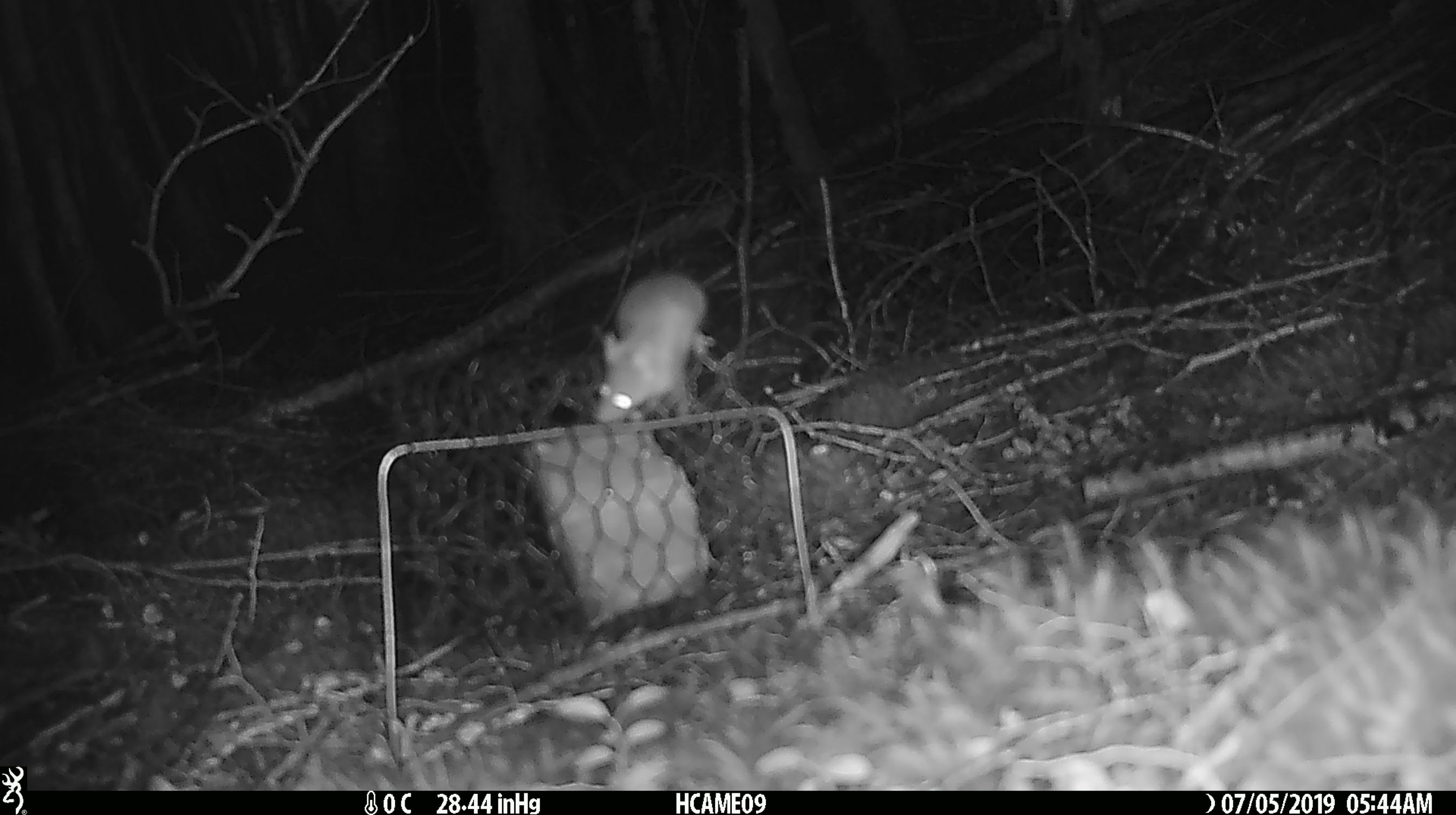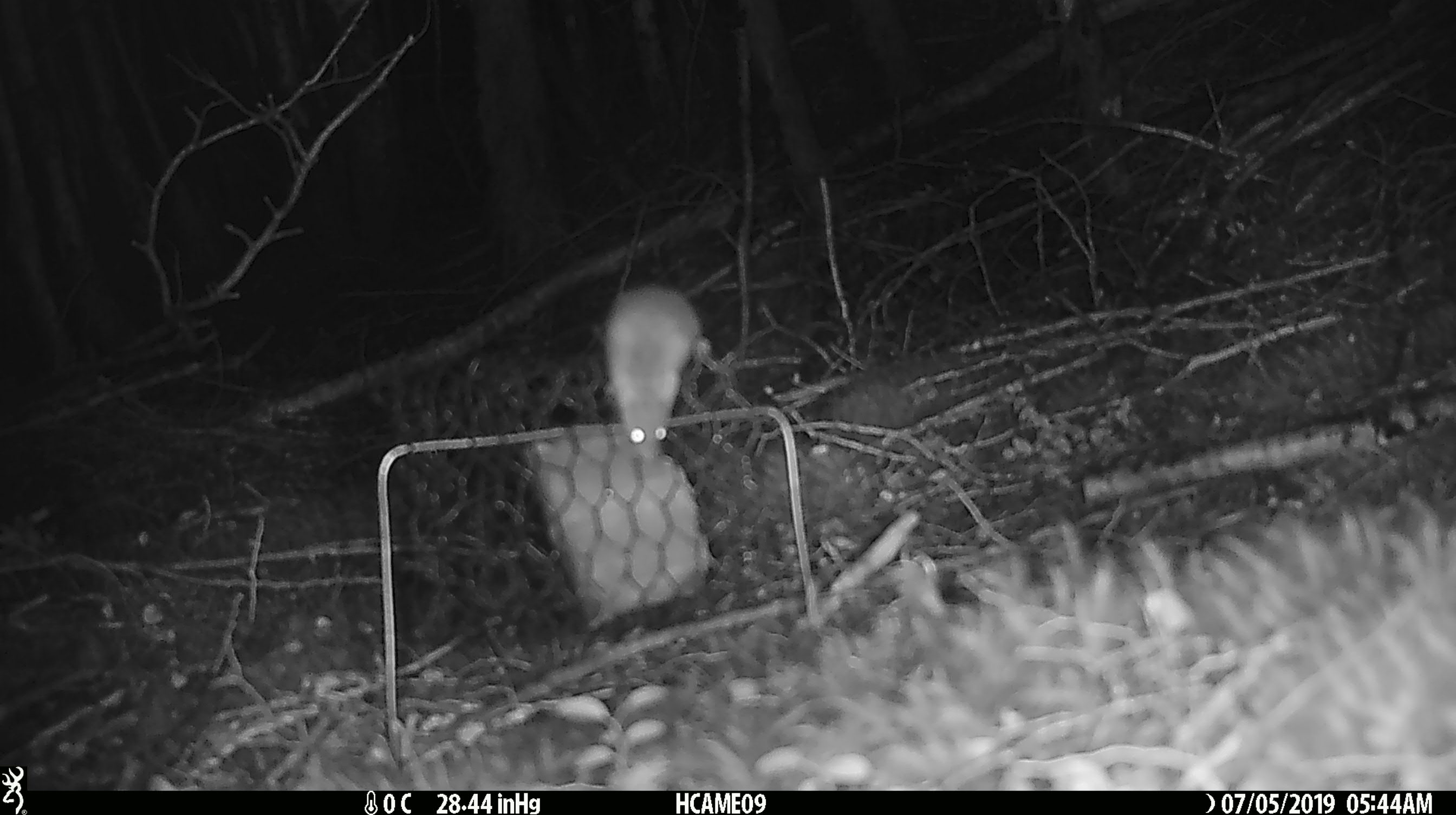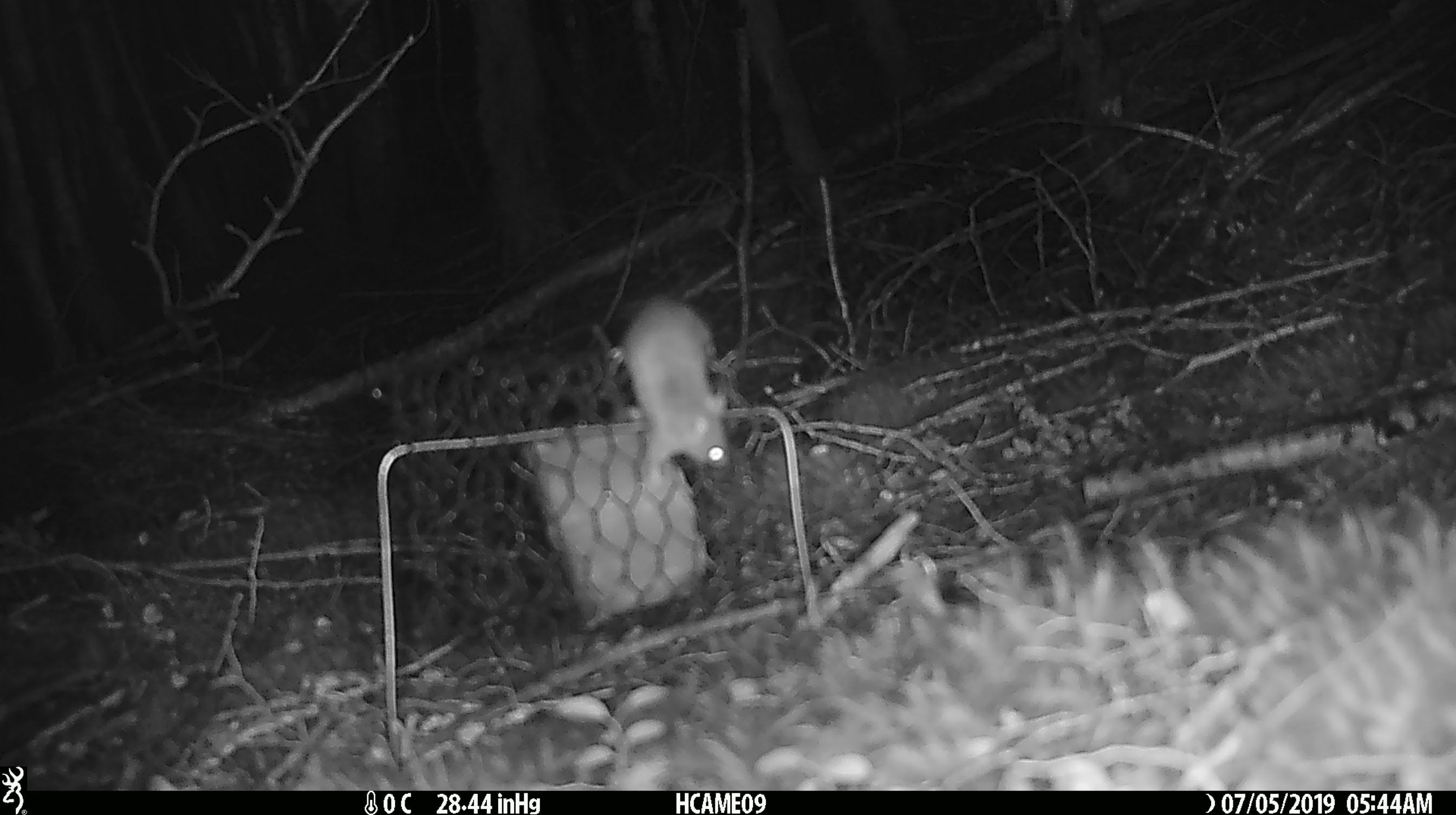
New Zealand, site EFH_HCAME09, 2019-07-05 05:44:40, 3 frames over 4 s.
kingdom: Animalia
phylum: Chordata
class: Mammalia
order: Rodentia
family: Muridae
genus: Mus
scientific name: Mus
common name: mouse